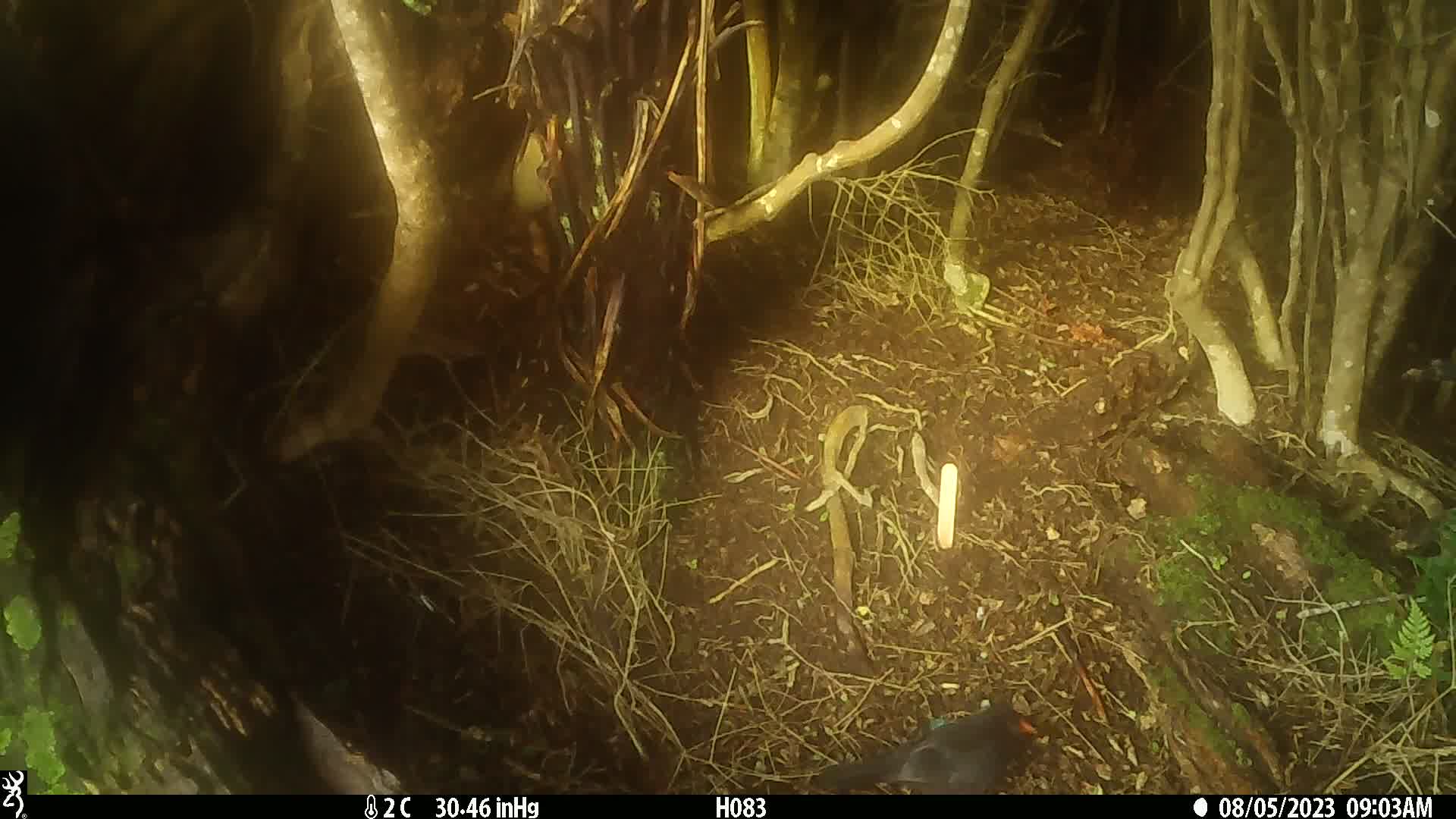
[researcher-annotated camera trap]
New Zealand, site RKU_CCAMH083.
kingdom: Animalia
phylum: Chordata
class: Aves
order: Passeriformes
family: Turdidae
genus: Turdus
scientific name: Turdus merula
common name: eurasian blackbird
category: blackbird